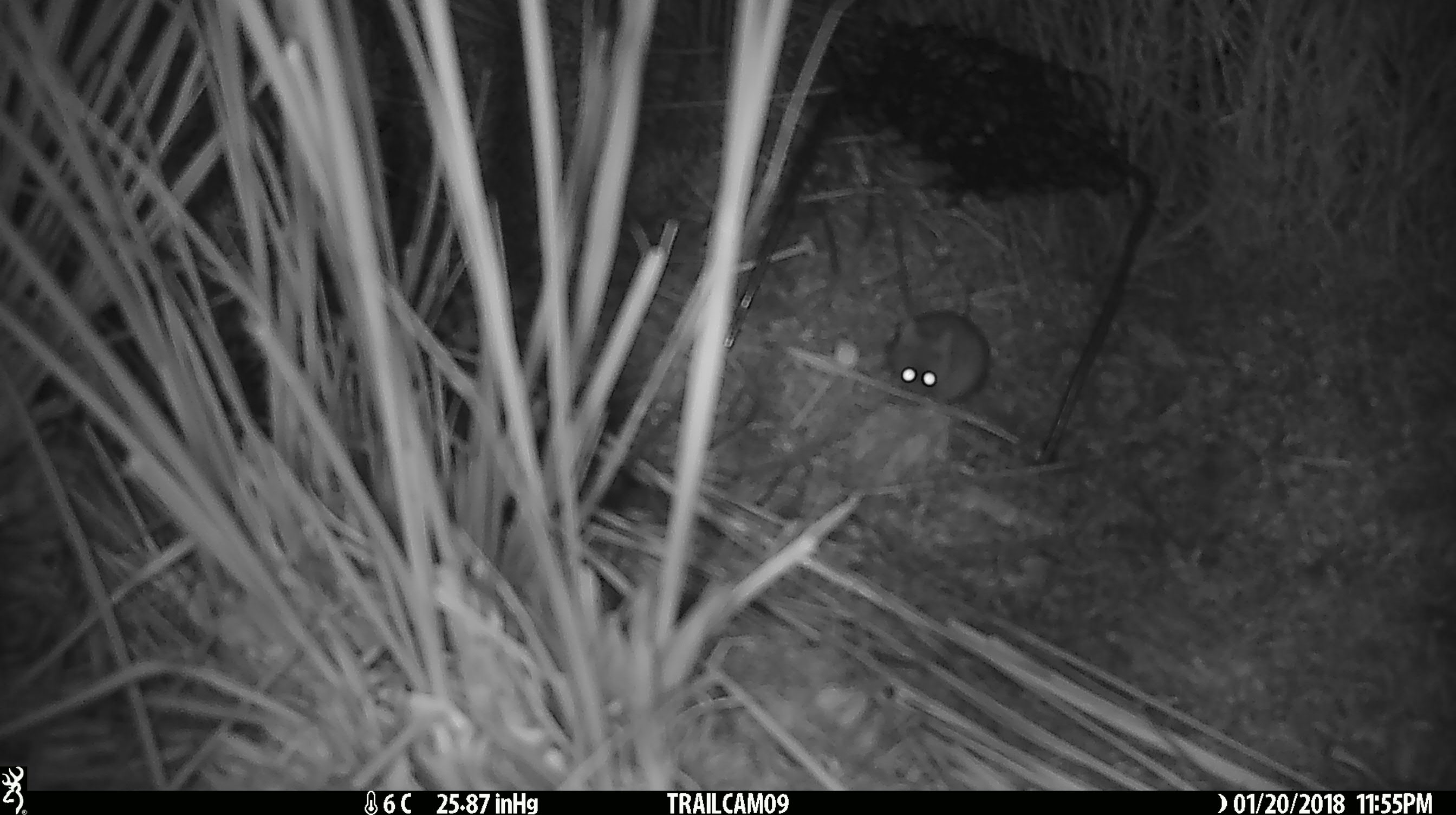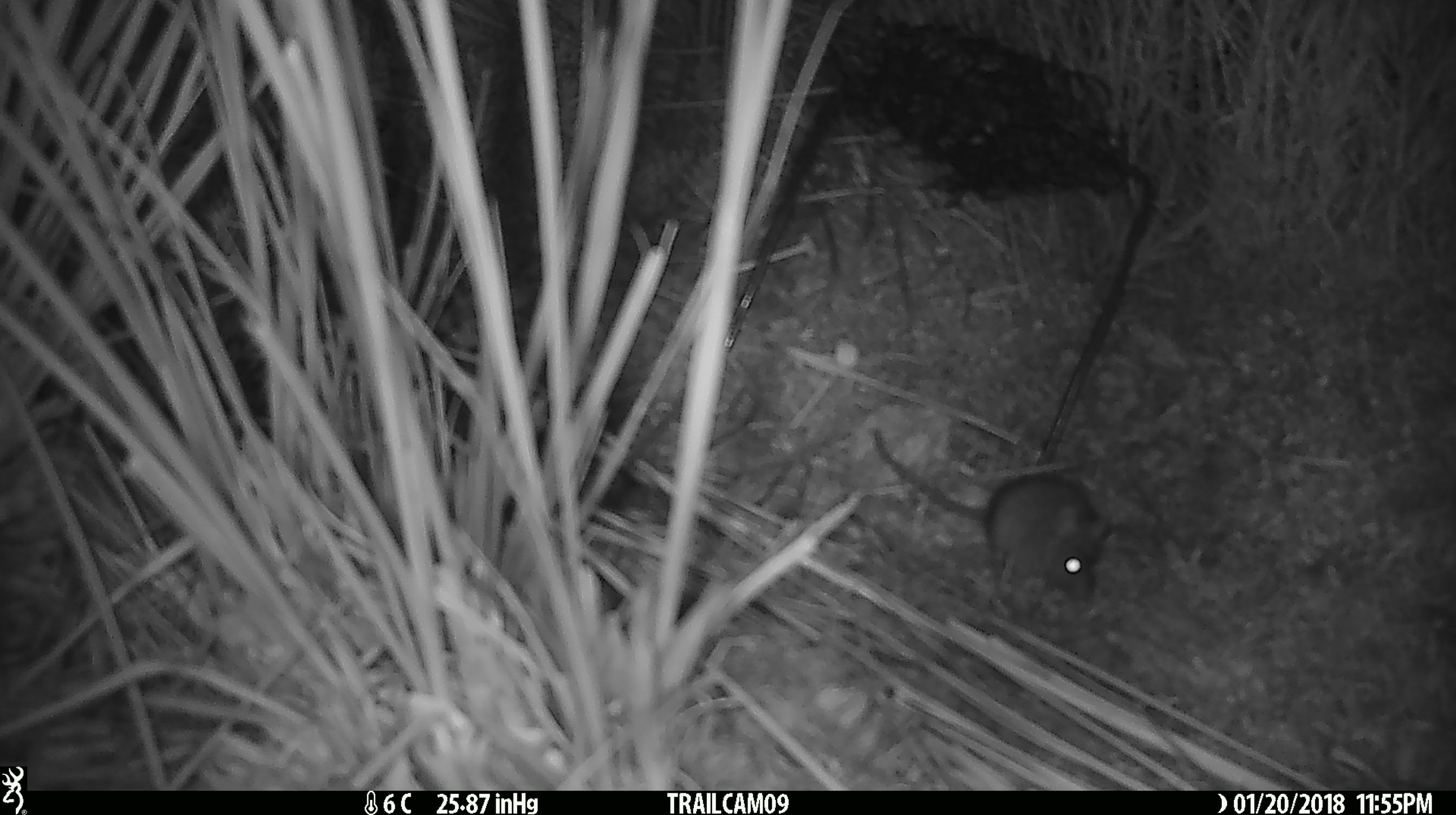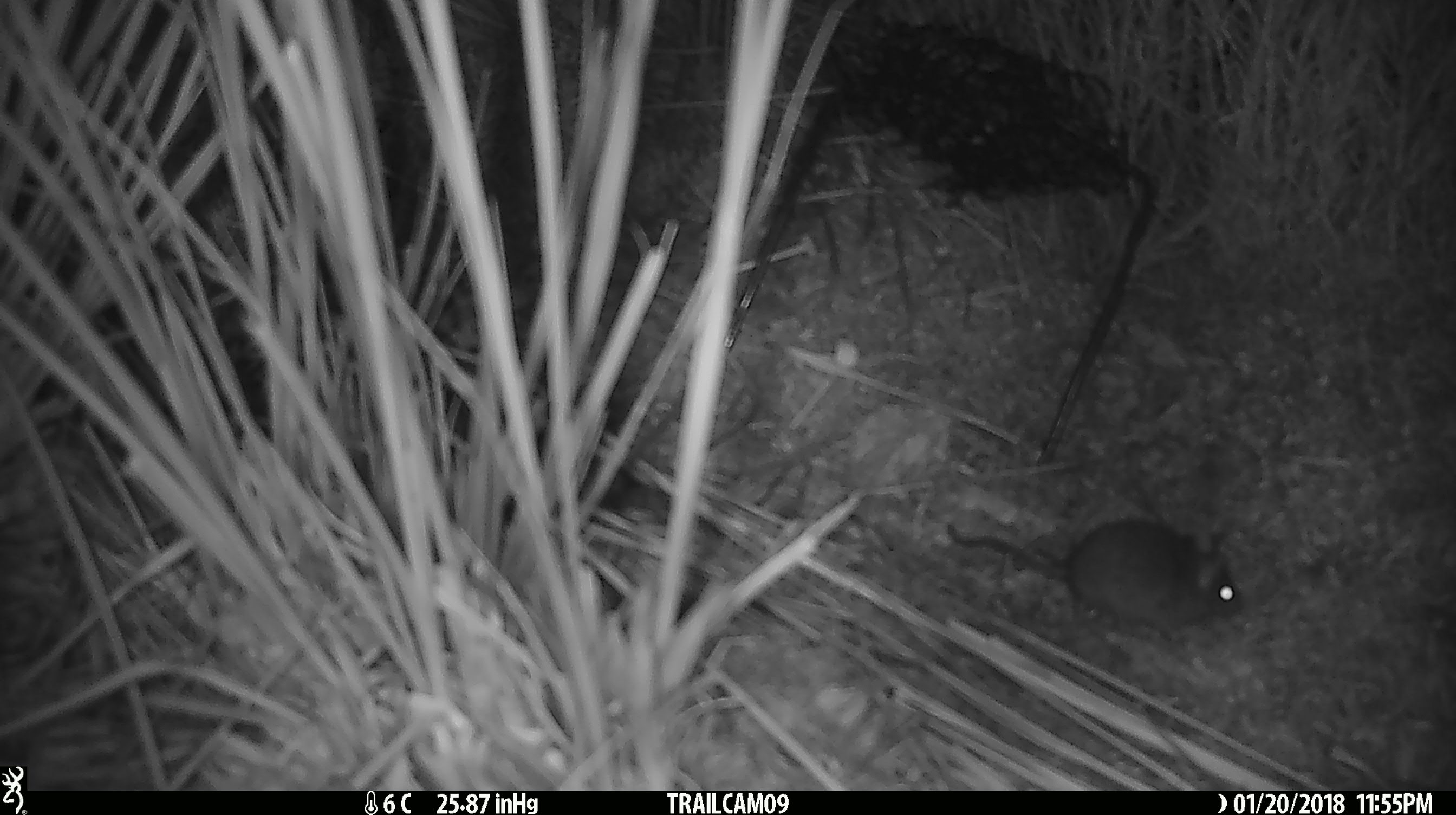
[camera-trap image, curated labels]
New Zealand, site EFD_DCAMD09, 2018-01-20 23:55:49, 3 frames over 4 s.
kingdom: Animalia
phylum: Chordata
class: Mammalia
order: Rodentia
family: Muridae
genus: Mus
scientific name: Mus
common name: mouse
Mouse (Mus).